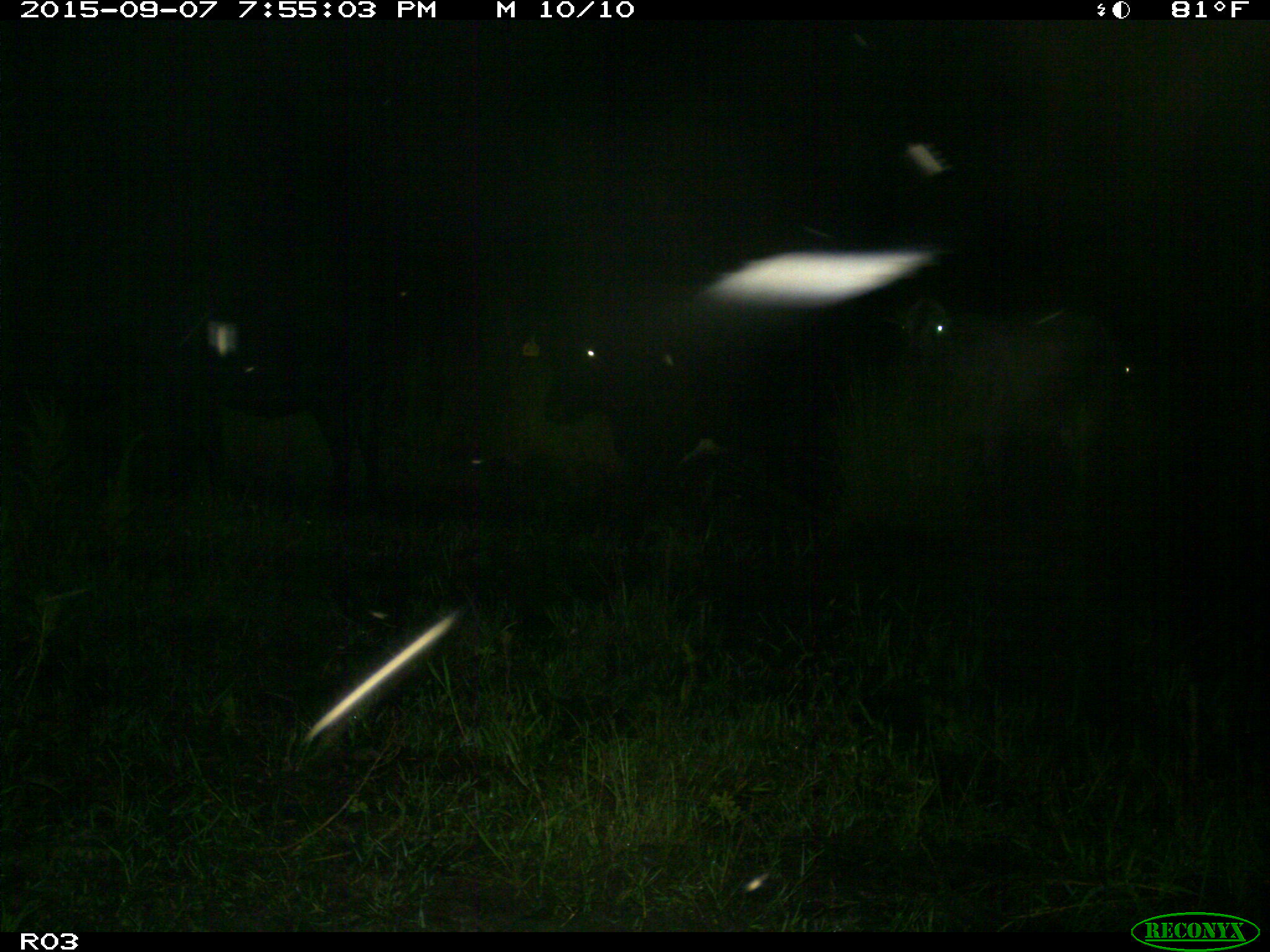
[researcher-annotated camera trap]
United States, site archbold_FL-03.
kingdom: Animalia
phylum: Chordata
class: Mammalia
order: Artiodactyla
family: Bovidae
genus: Bos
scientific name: Bos taurus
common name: domestic cow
Bos taurus (domestic cow).